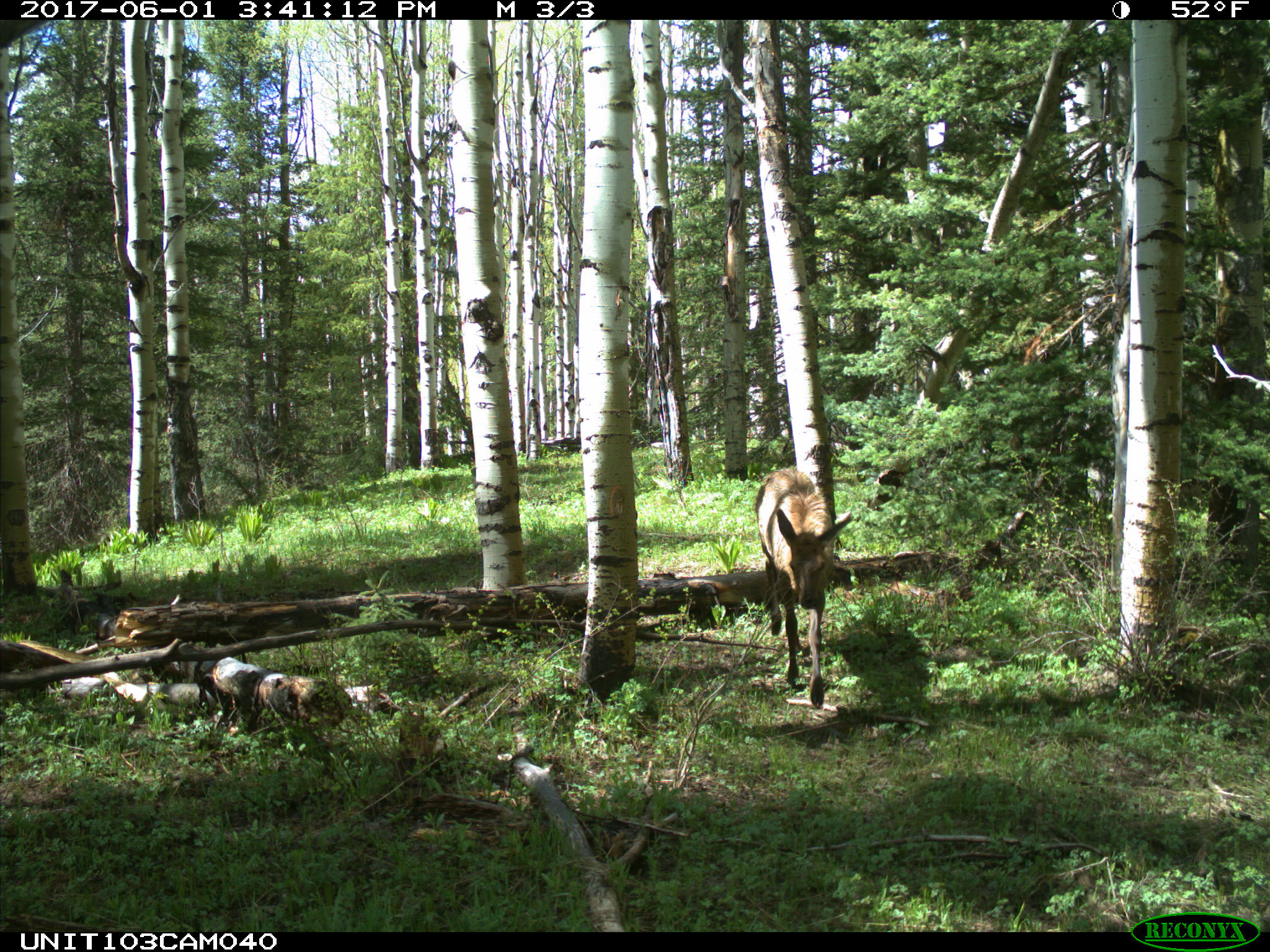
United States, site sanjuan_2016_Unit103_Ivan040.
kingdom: Animalia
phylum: Chordata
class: Mammalia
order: Artiodactyla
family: Cervidae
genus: Cervus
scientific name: Cervus elaphus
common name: red deer